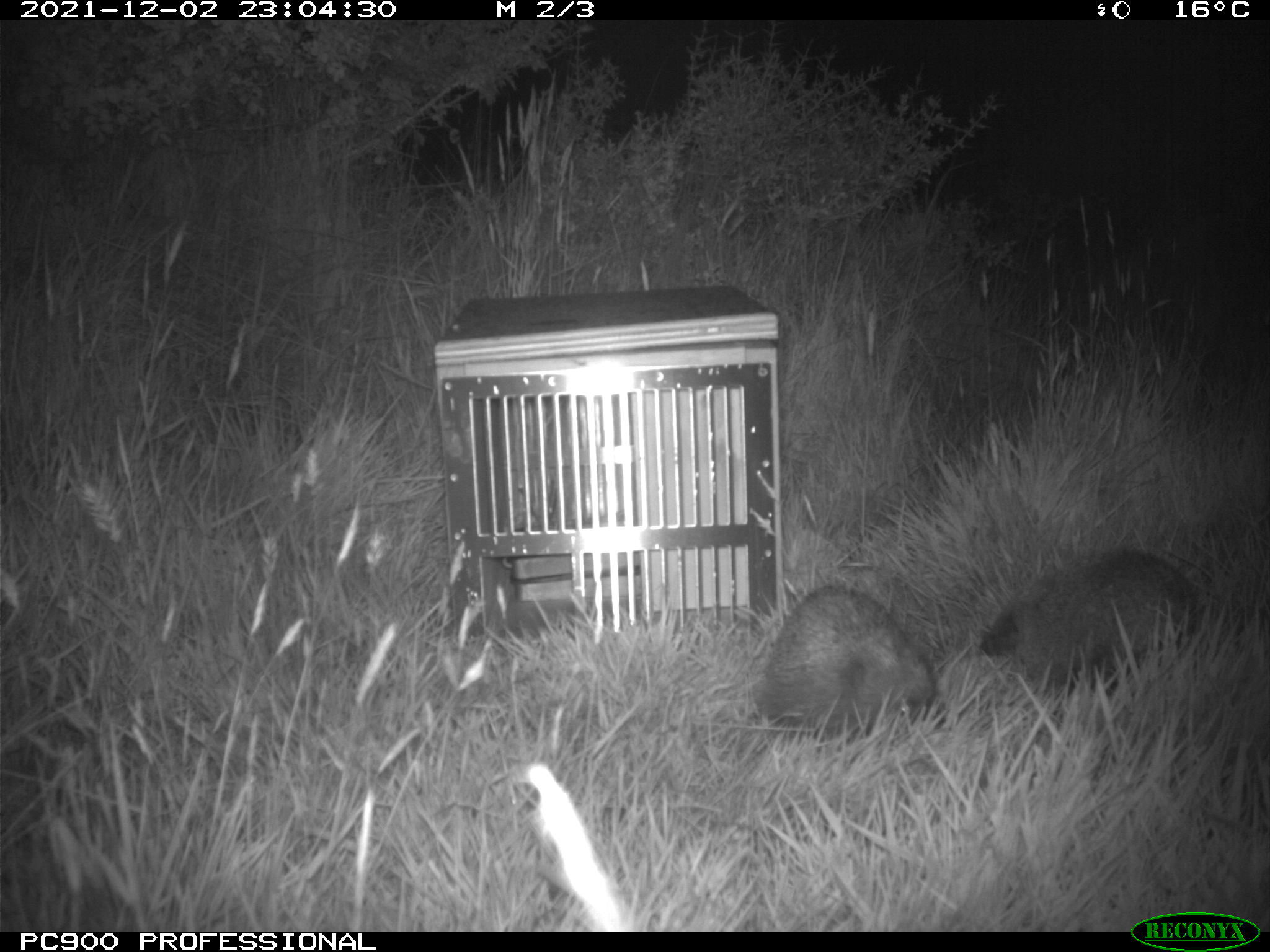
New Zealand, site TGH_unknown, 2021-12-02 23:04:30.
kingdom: Animalia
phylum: Chordata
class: Mammalia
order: Eulipotyphla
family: Erinaceidae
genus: Erinaceus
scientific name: Erinaceus europaeus europaeus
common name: european hedgehog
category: hedgehog